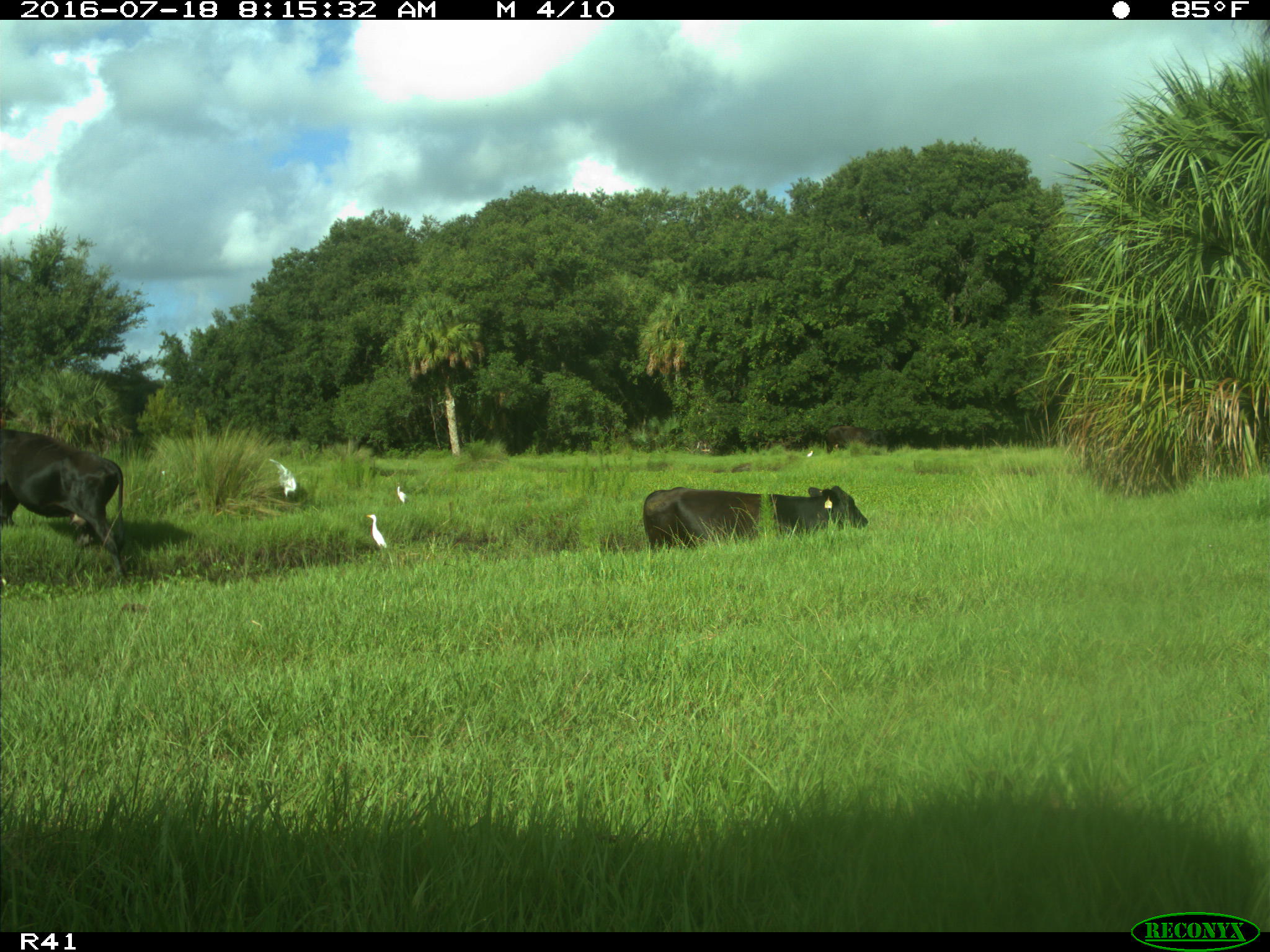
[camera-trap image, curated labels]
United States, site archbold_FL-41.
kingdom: Animalia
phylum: Chordata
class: Mammalia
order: Artiodactyla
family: Bovidae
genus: Bos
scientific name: Bos taurus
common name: domestic cow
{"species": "Bos taurus (domestic cow)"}